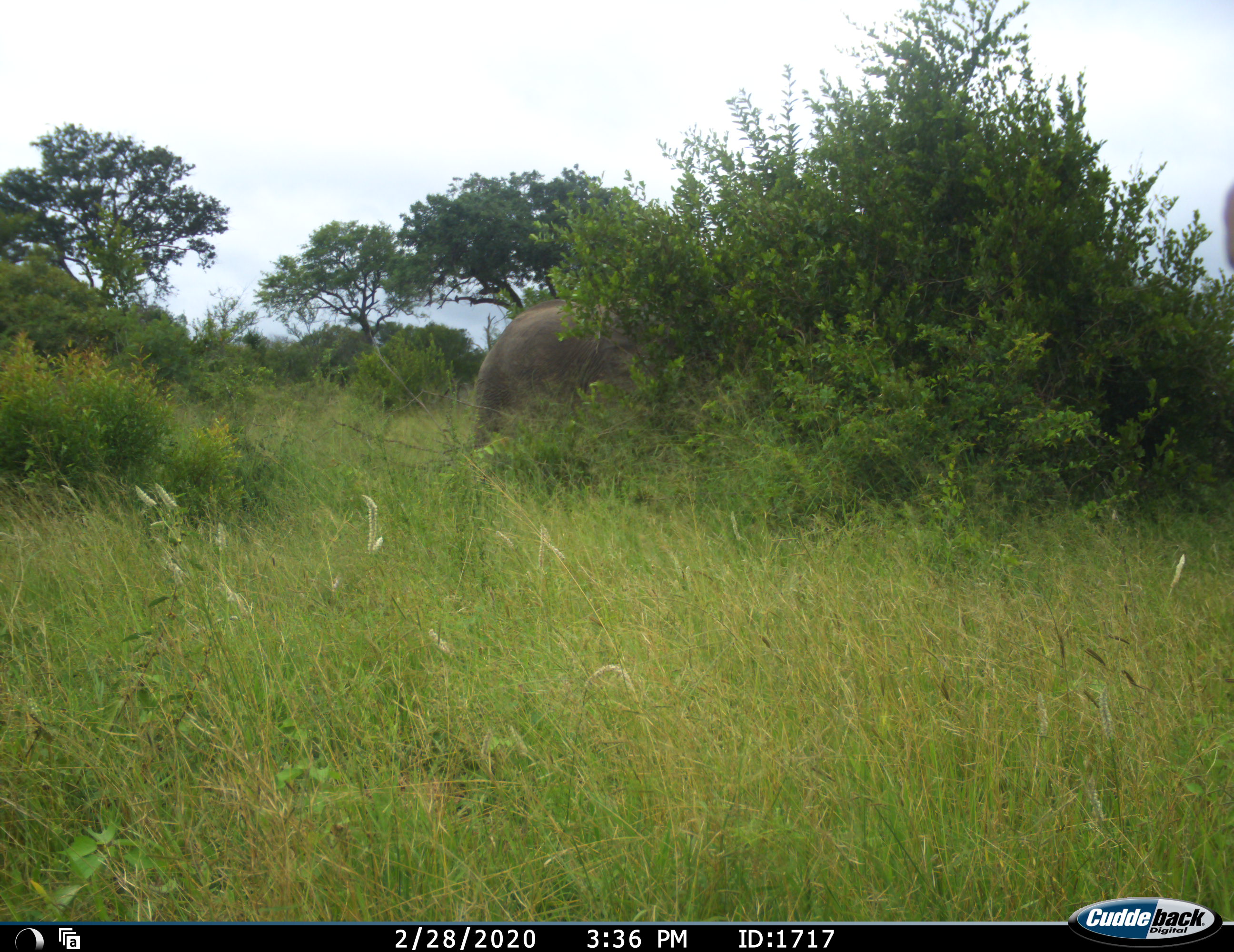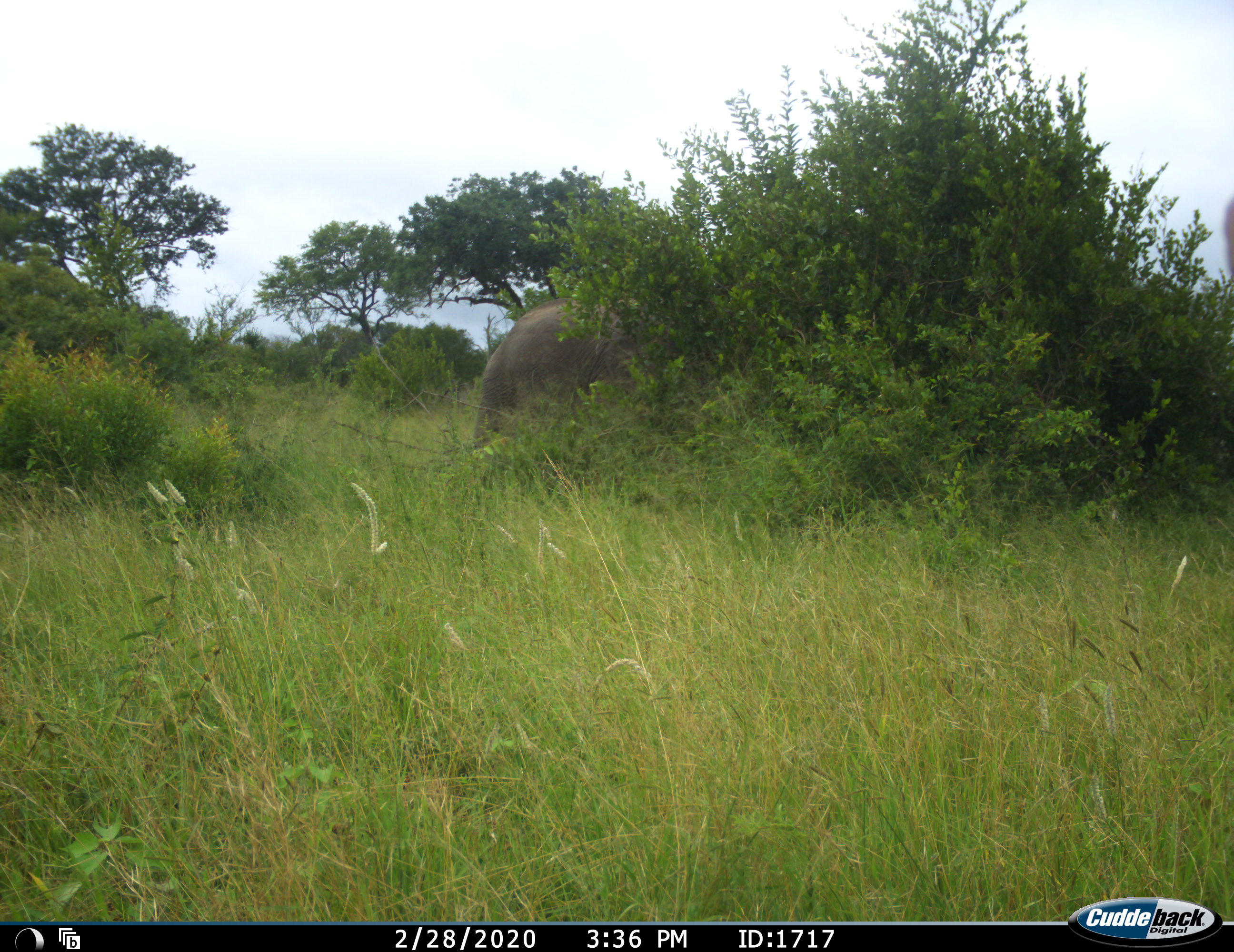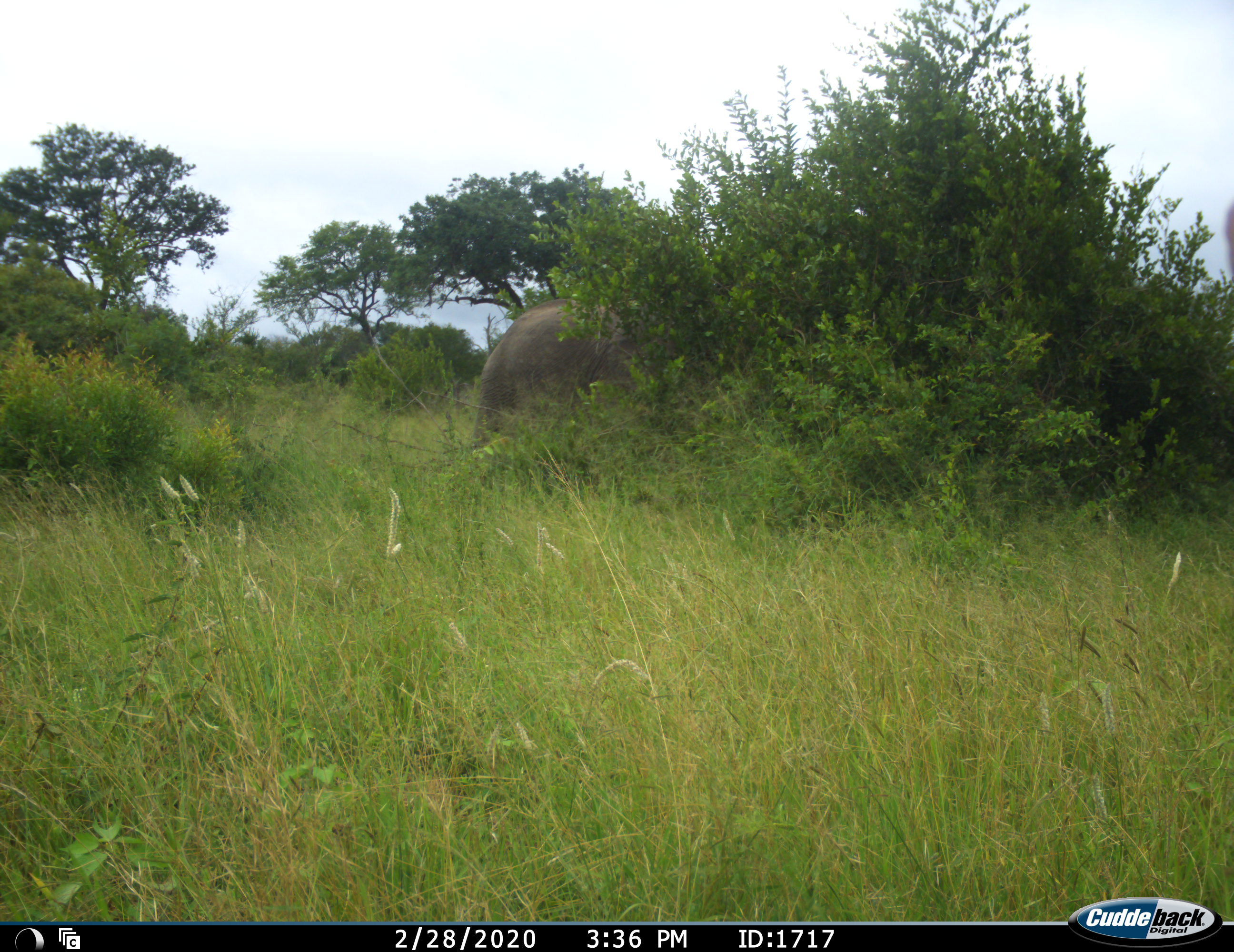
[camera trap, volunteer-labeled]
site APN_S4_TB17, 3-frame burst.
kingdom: Animalia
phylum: Chordata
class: Mammalia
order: Proboscidea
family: Elephantidae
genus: Loxodonta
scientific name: Loxodonta africana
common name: african bush elephant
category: elephant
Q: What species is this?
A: Elephant (african bush elephant) (Loxodonta africana).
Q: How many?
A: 1.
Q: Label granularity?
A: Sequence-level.